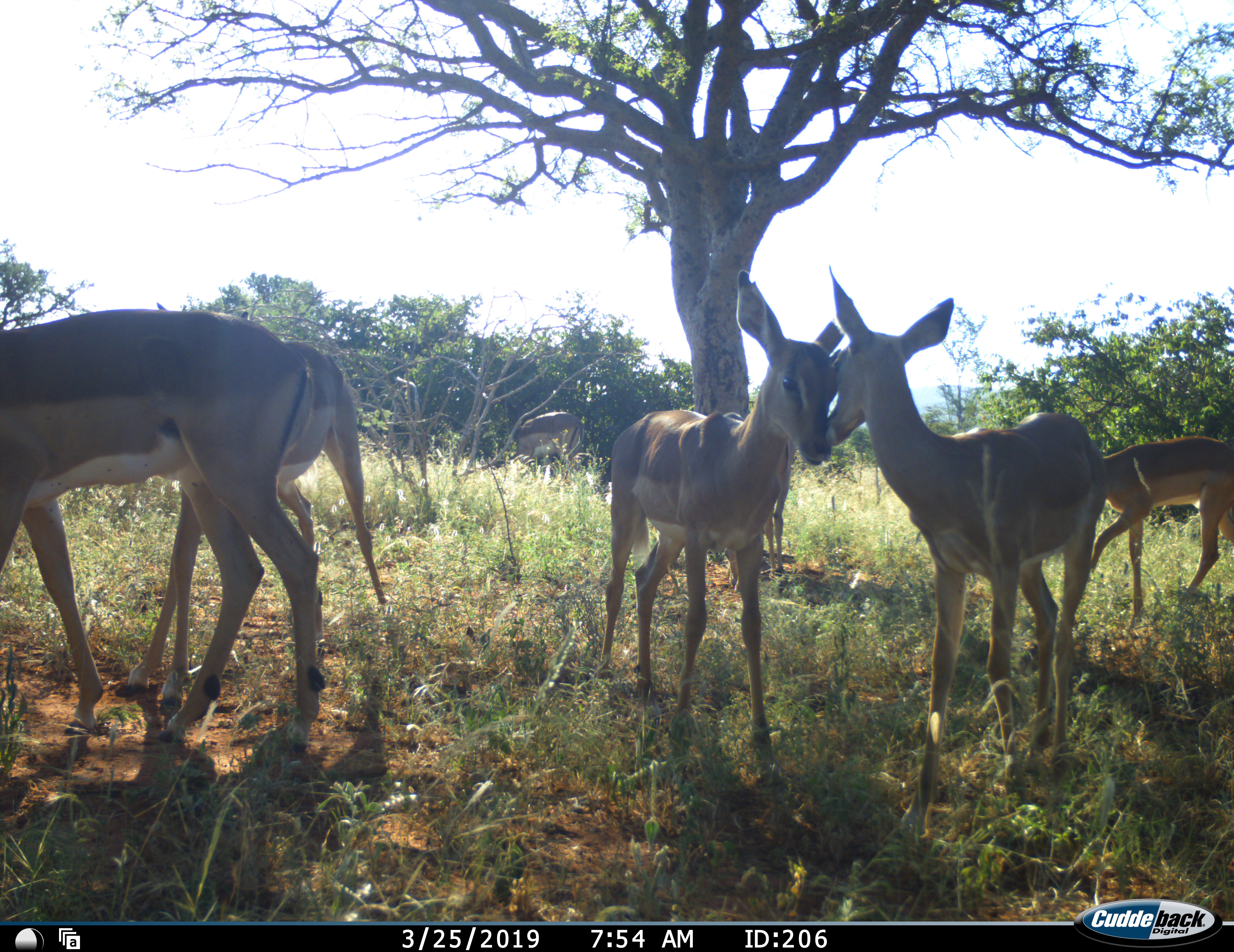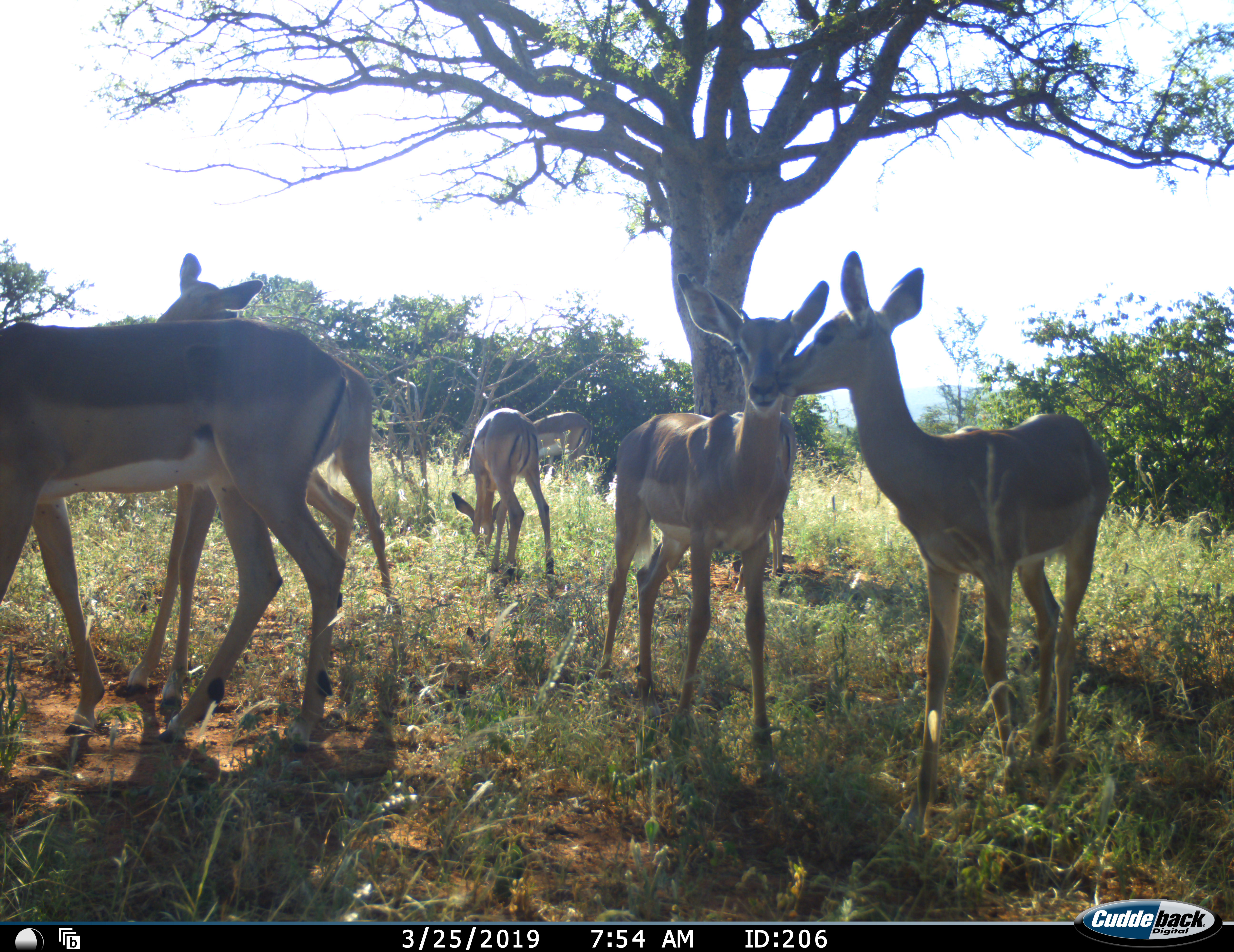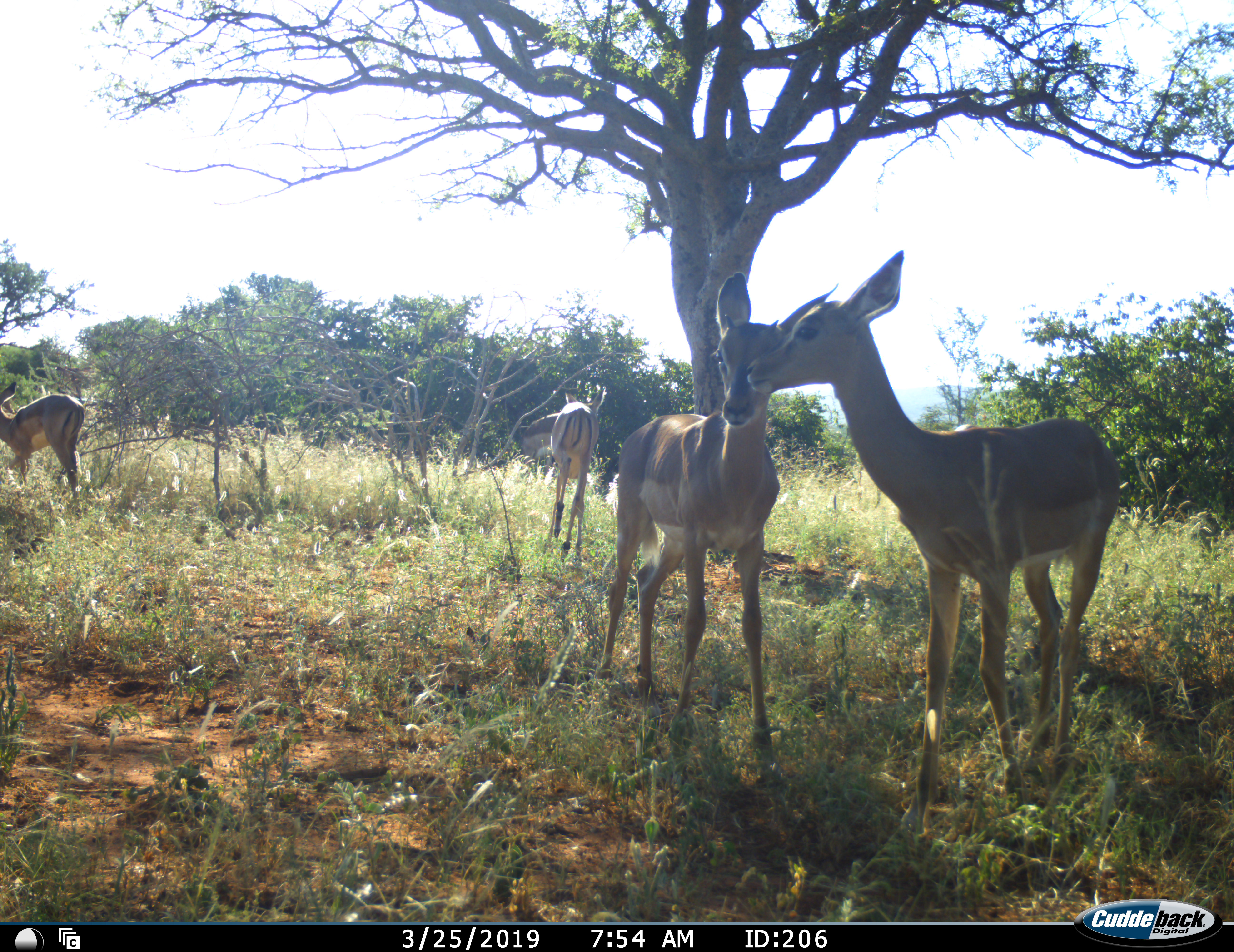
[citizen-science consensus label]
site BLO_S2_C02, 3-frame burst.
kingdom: Animalia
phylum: Chordata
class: Mammalia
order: Artiodactyla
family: Bovidae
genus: Aepyceros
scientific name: Aepyceros melampus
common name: impala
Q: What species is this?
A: Impala (Aepyceros melampus).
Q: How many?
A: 7.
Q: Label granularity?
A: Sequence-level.